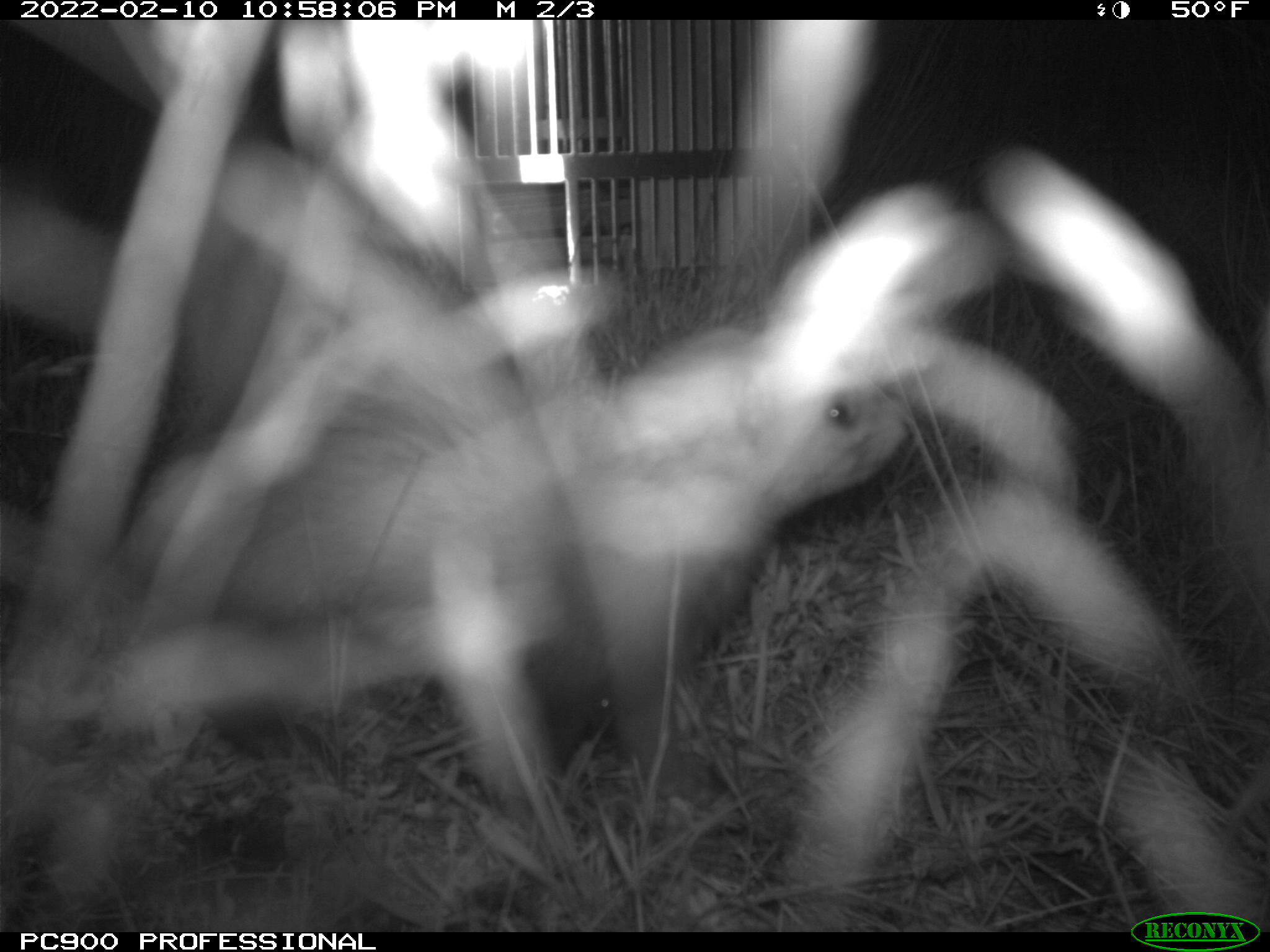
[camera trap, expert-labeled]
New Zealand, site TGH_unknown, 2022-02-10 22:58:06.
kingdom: Animalia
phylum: Chordata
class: Mammalia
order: Carnivora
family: Mustelidae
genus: Mustela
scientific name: Mustela furo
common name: ferret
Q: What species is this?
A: Ferret (Mustela furo).